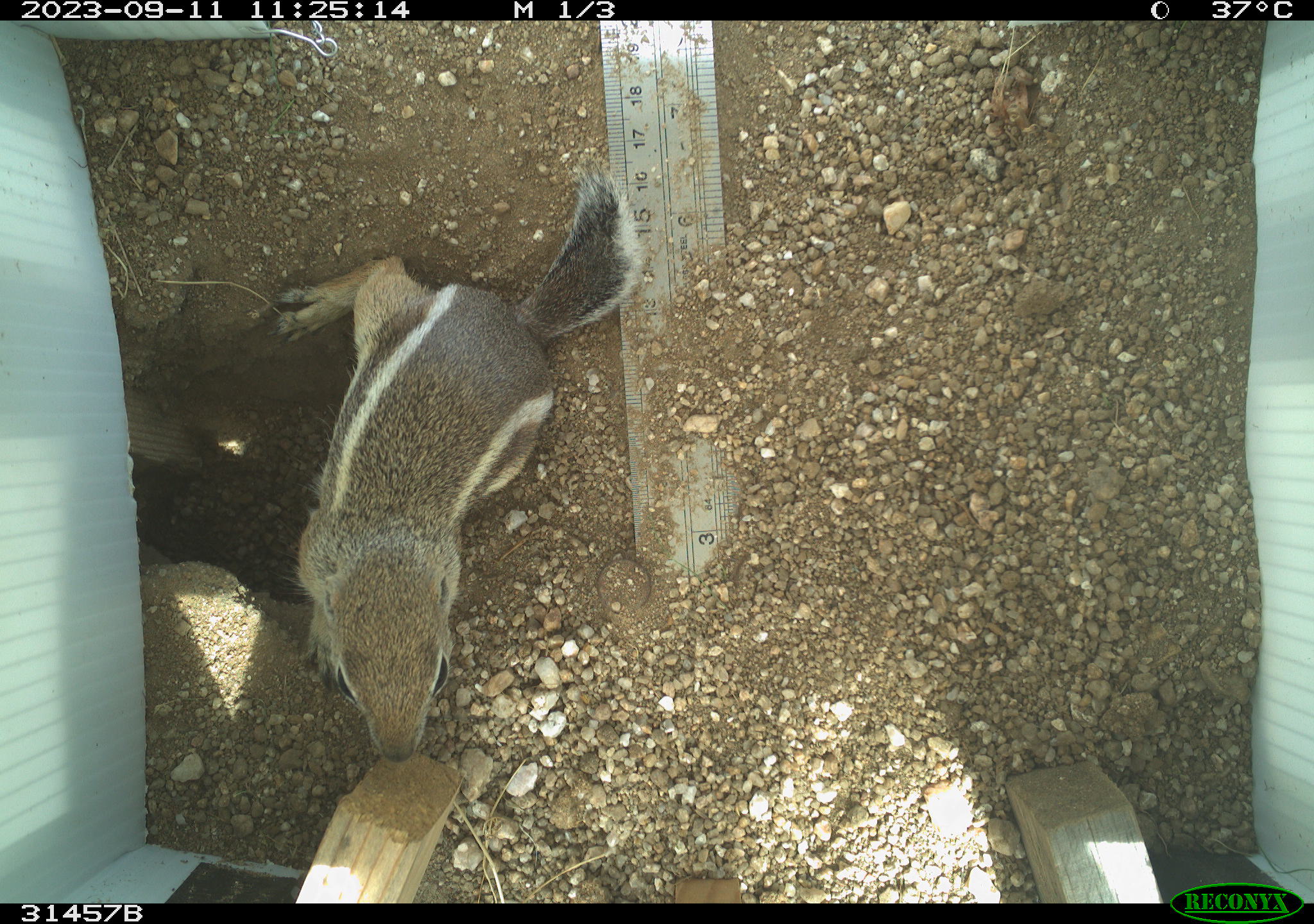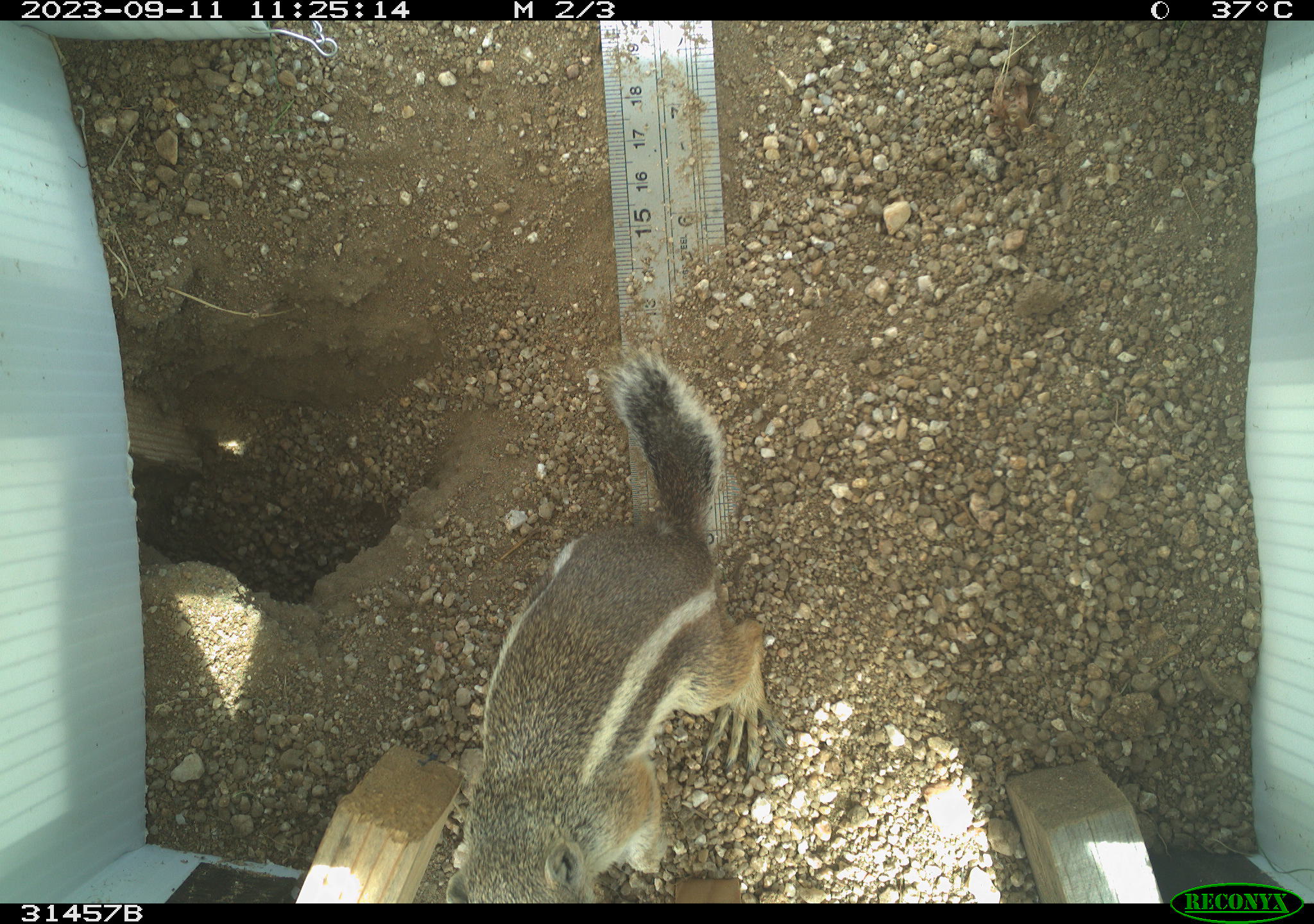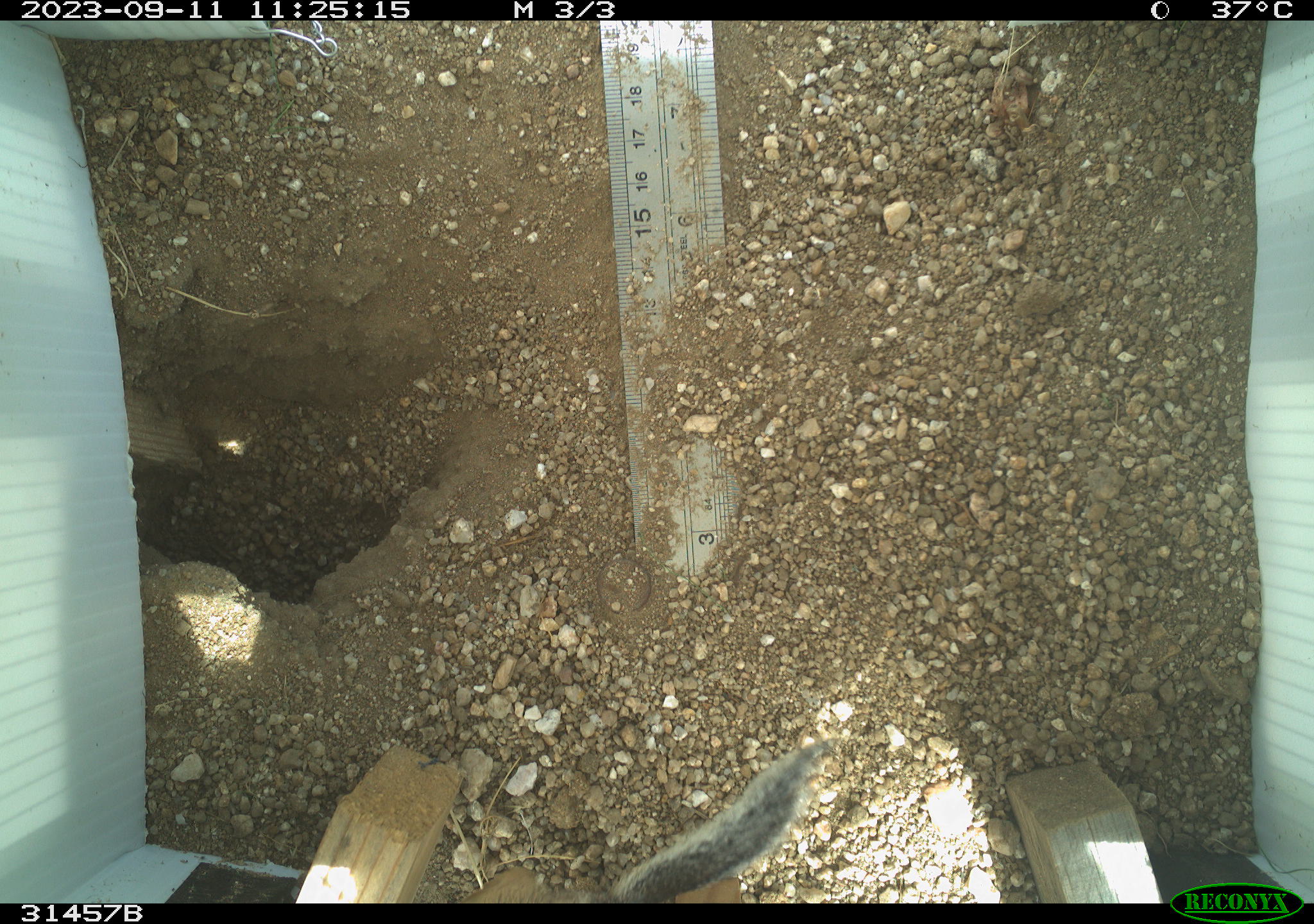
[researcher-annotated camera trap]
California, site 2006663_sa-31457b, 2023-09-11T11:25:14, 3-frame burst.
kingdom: Animalia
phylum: Chordata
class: Mammalia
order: Rodentia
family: Sciuridae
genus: Ammospermophilus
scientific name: Ammospermophilus leucurus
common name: white-tailed antelope squirrel